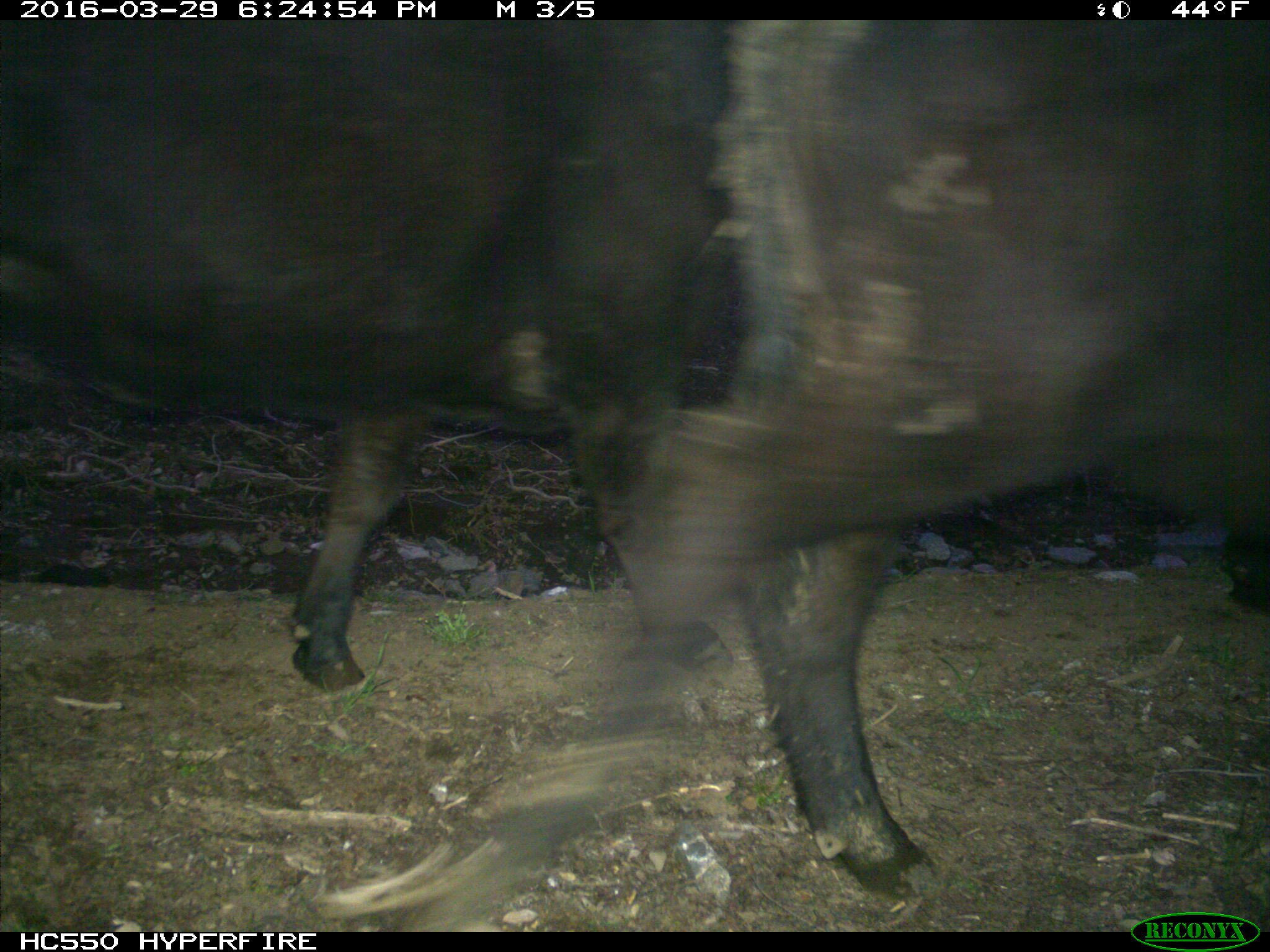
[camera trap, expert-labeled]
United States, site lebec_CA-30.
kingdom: Animalia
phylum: Chordata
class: Mammalia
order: Artiodactyla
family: Bovidae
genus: Bos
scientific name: Bos taurus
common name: domestic cow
Bos taurus (domestic cow).